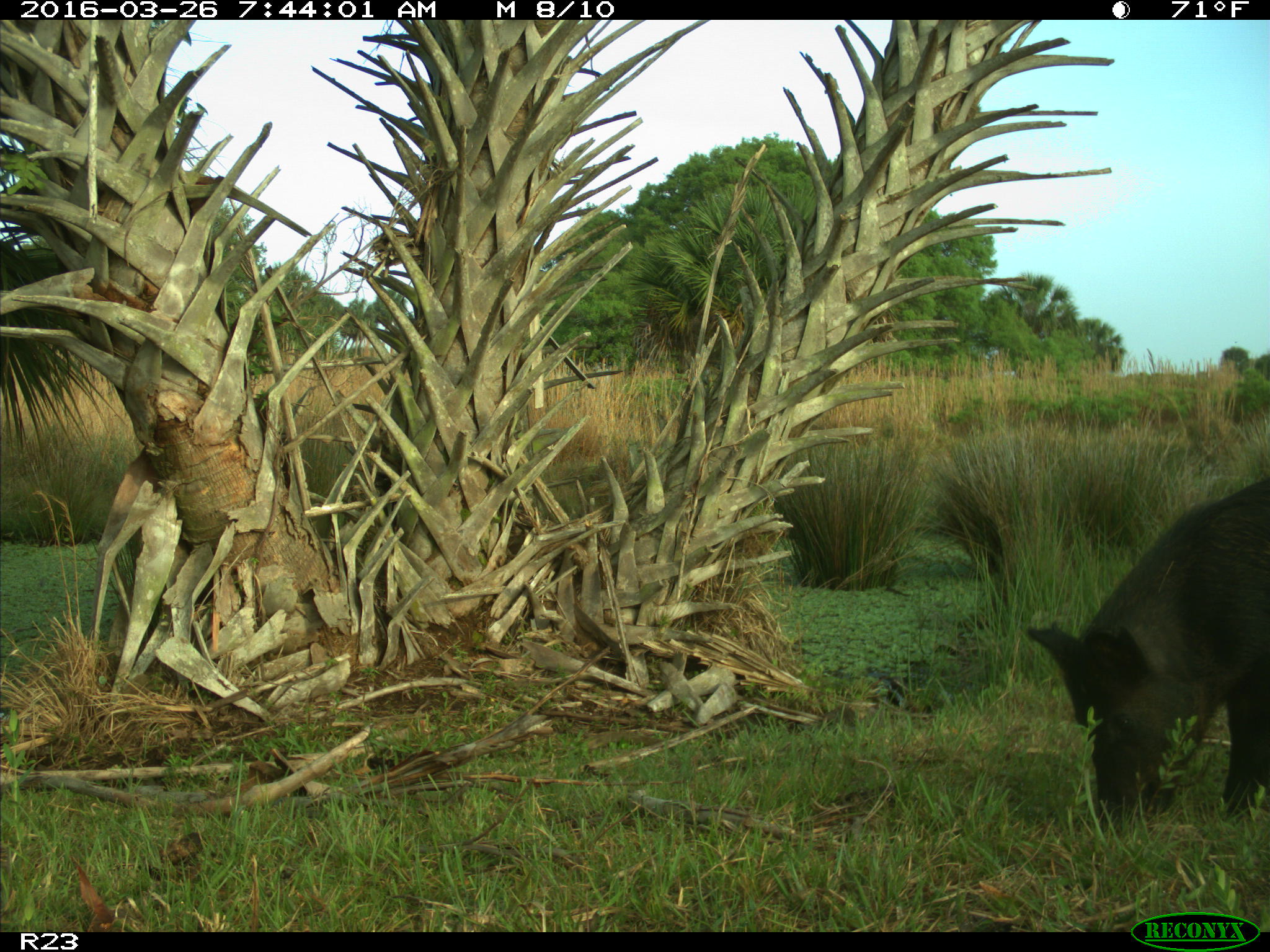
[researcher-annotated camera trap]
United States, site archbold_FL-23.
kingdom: Animalia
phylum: Chordata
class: Mammalia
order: Artiodactyla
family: Suidae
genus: Sus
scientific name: Sus scrofa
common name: wild boar